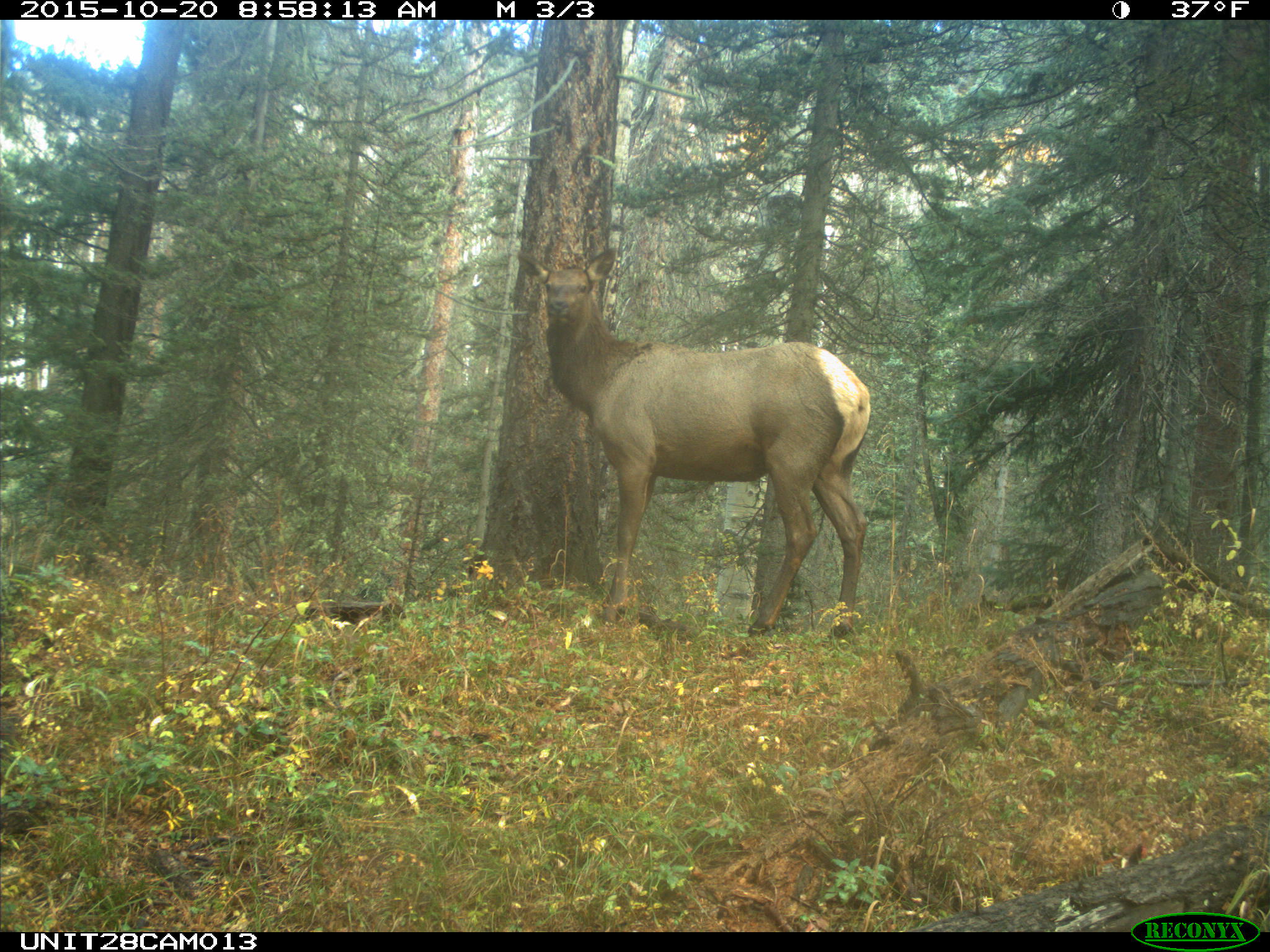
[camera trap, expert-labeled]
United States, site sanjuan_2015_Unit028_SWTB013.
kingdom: Animalia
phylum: Chordata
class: Mammalia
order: Artiodactyla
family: Cervidae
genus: Cervus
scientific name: Cervus elaphus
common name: red deer